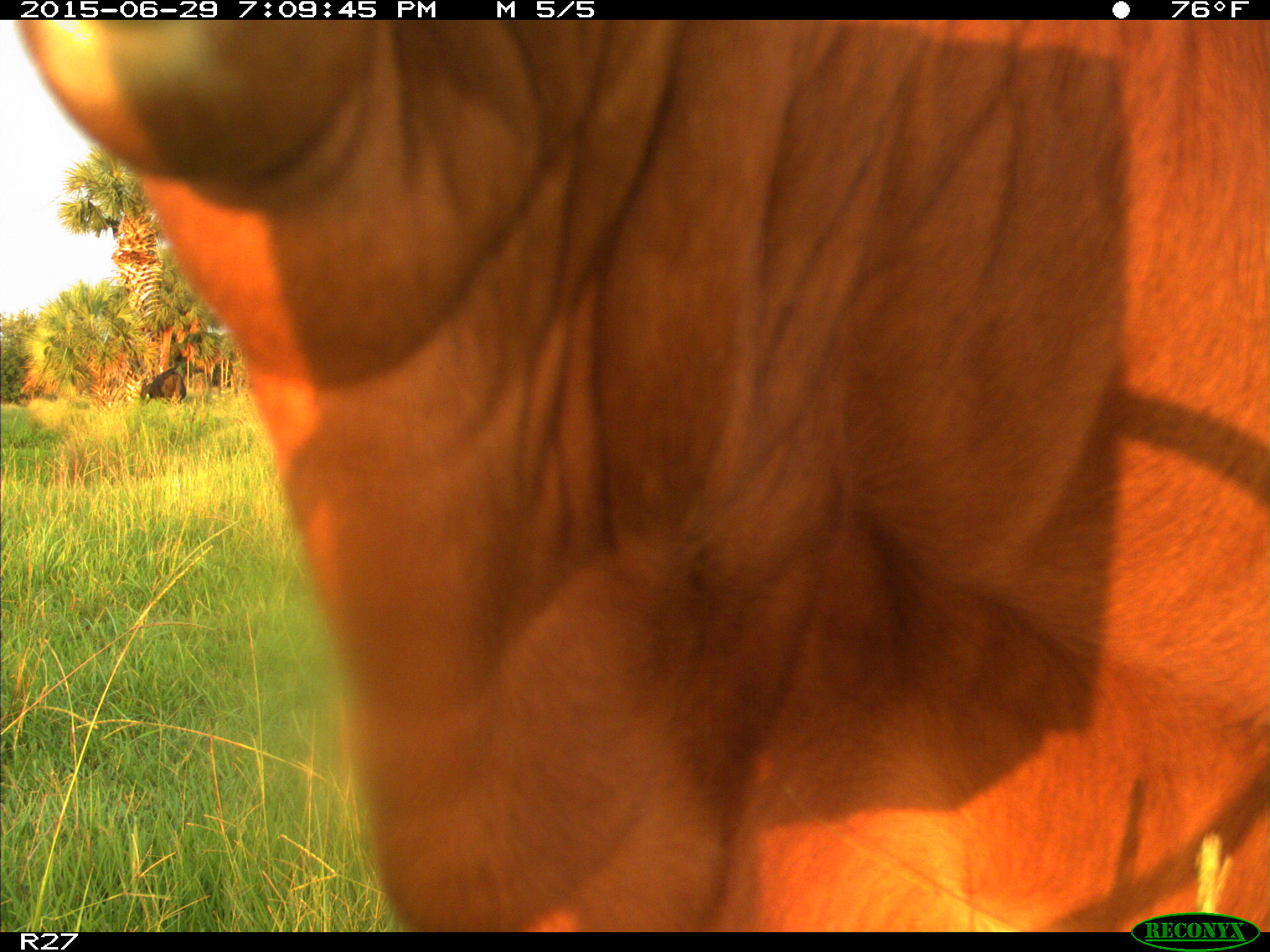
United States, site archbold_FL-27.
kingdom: Animalia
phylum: Chordata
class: Mammalia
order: Artiodactyla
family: Bovidae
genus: Bos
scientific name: Bos taurus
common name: domestic cow